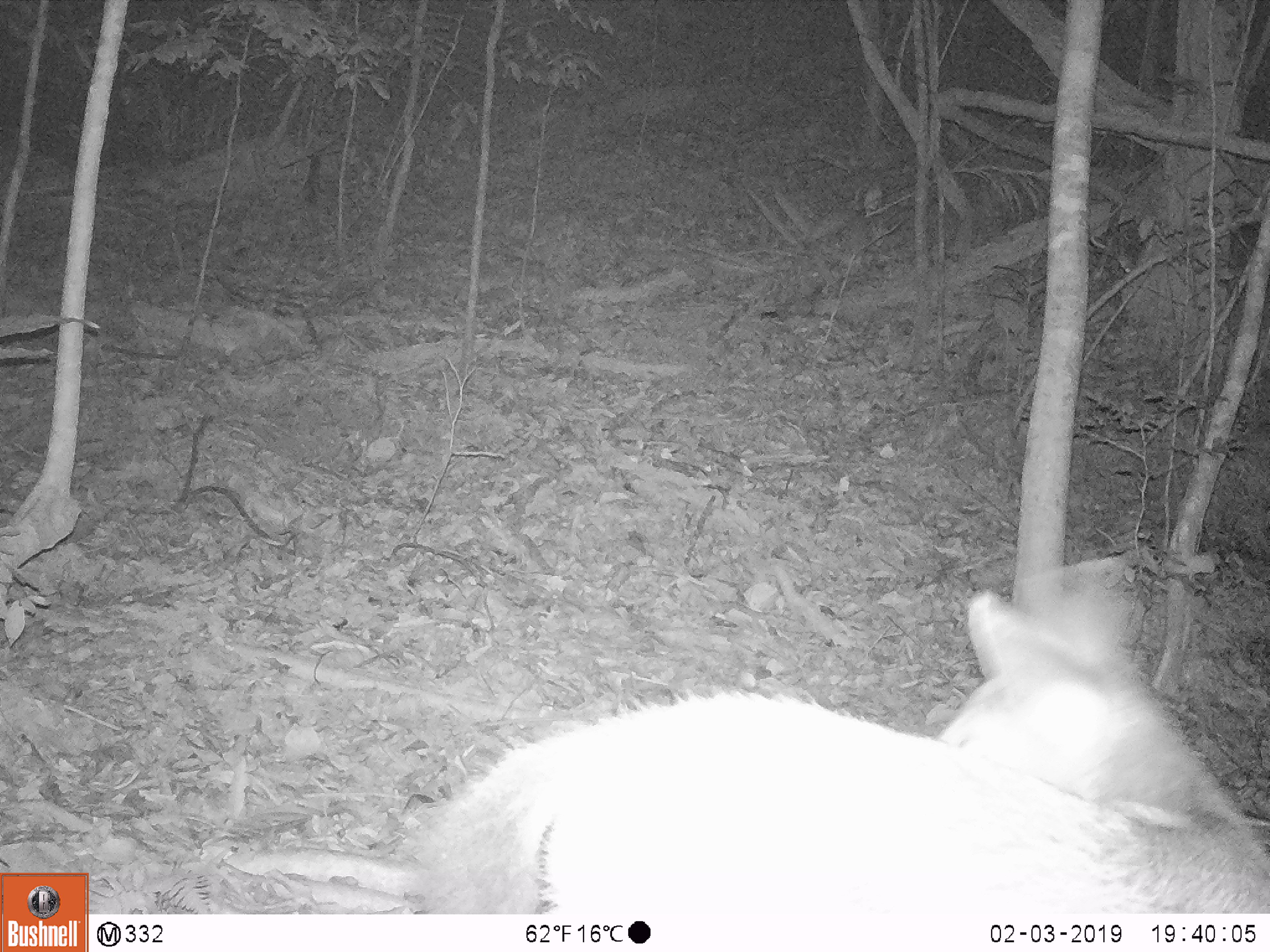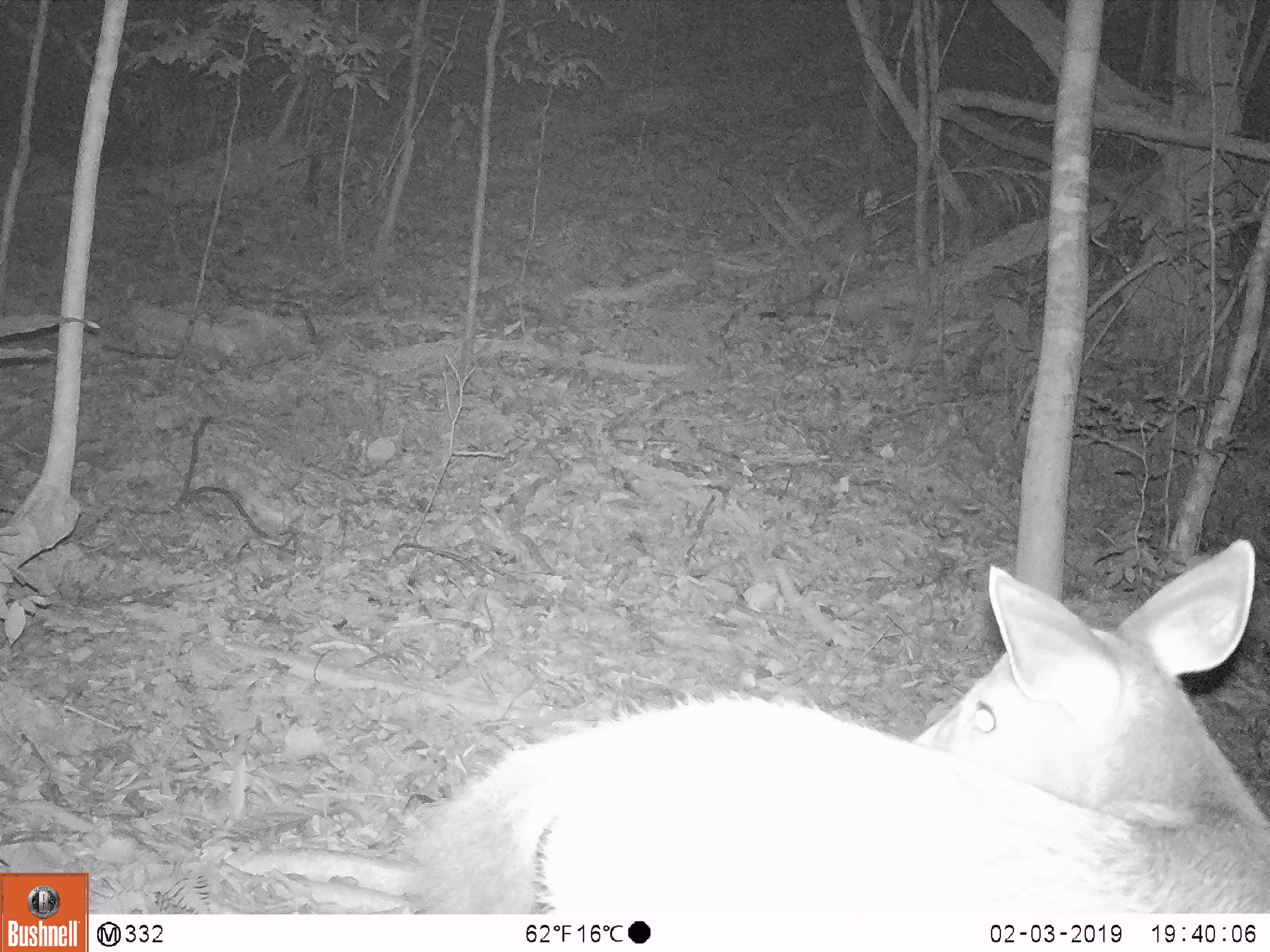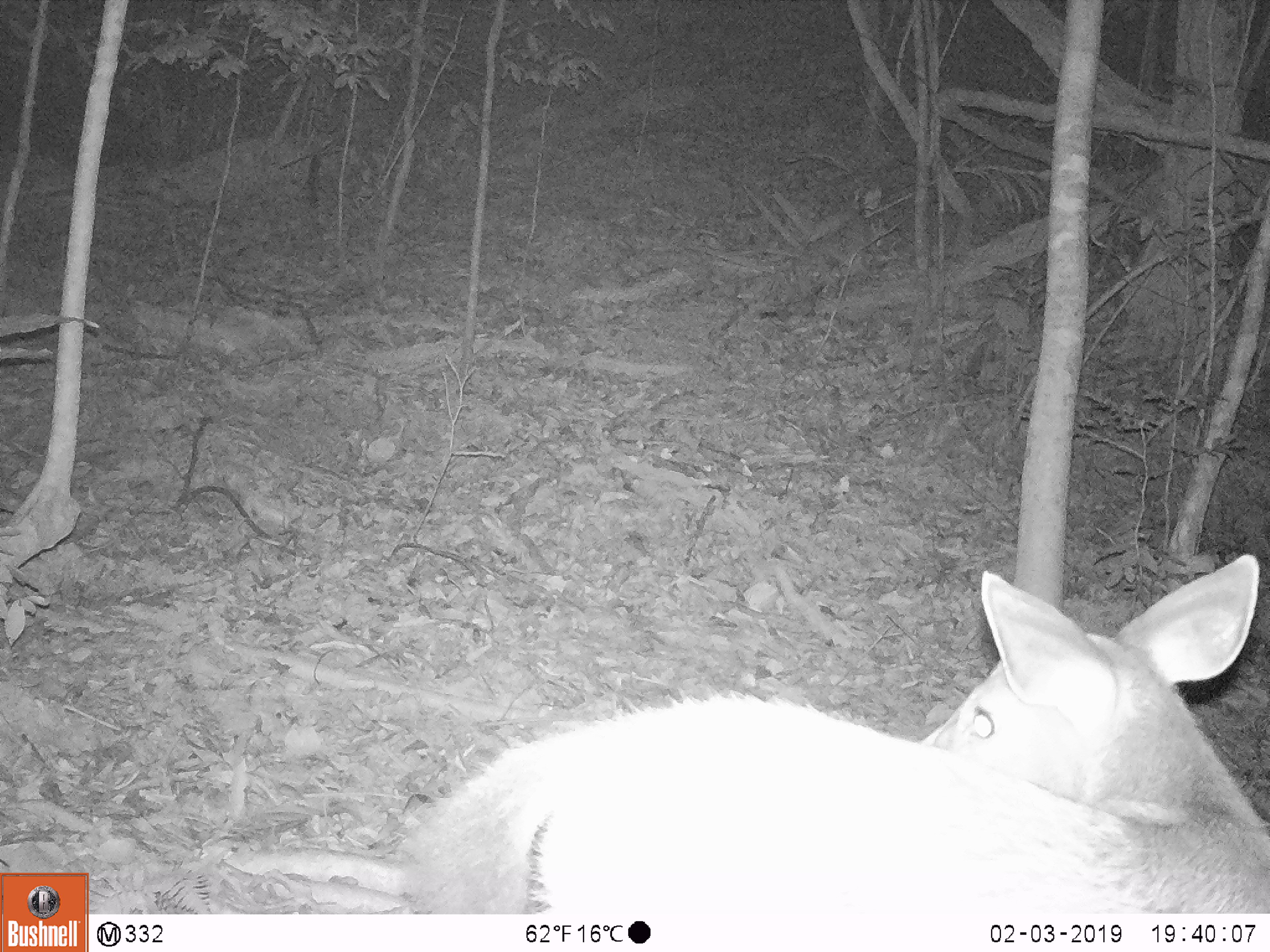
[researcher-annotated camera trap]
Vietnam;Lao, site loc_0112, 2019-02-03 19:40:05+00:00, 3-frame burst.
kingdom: Animalia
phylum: Chordata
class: Mammalia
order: Artiodactyla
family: Cervidae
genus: Rusa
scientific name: Rusa unicolor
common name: sambar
Sambar (Rusa unicolor). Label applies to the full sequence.